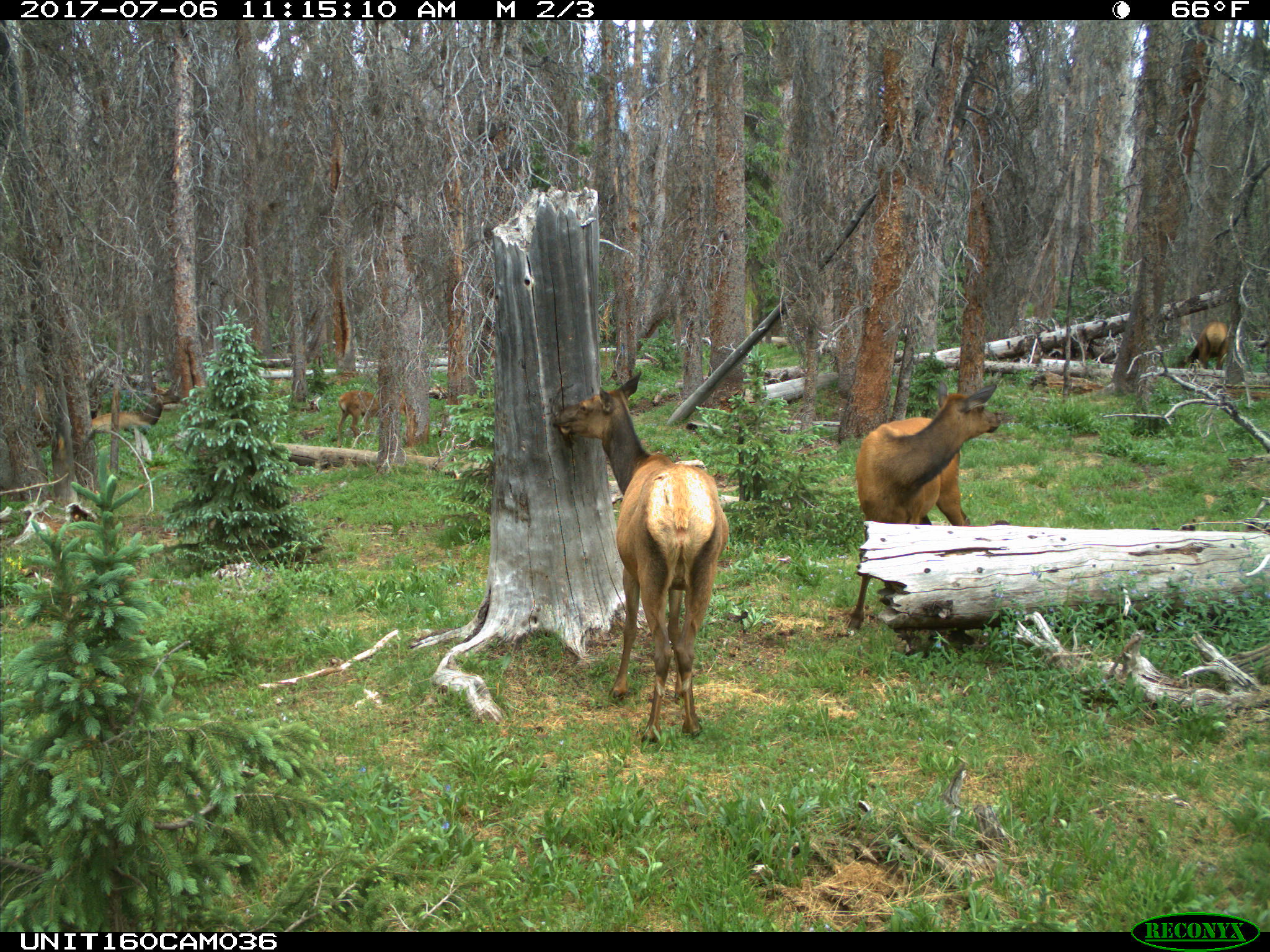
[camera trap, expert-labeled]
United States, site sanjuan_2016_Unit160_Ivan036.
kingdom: Animalia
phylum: Chordata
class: Mammalia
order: Artiodactyla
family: Cervidae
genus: Cervus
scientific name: Cervus elaphus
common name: red deer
Cervus elaphus (red deer).